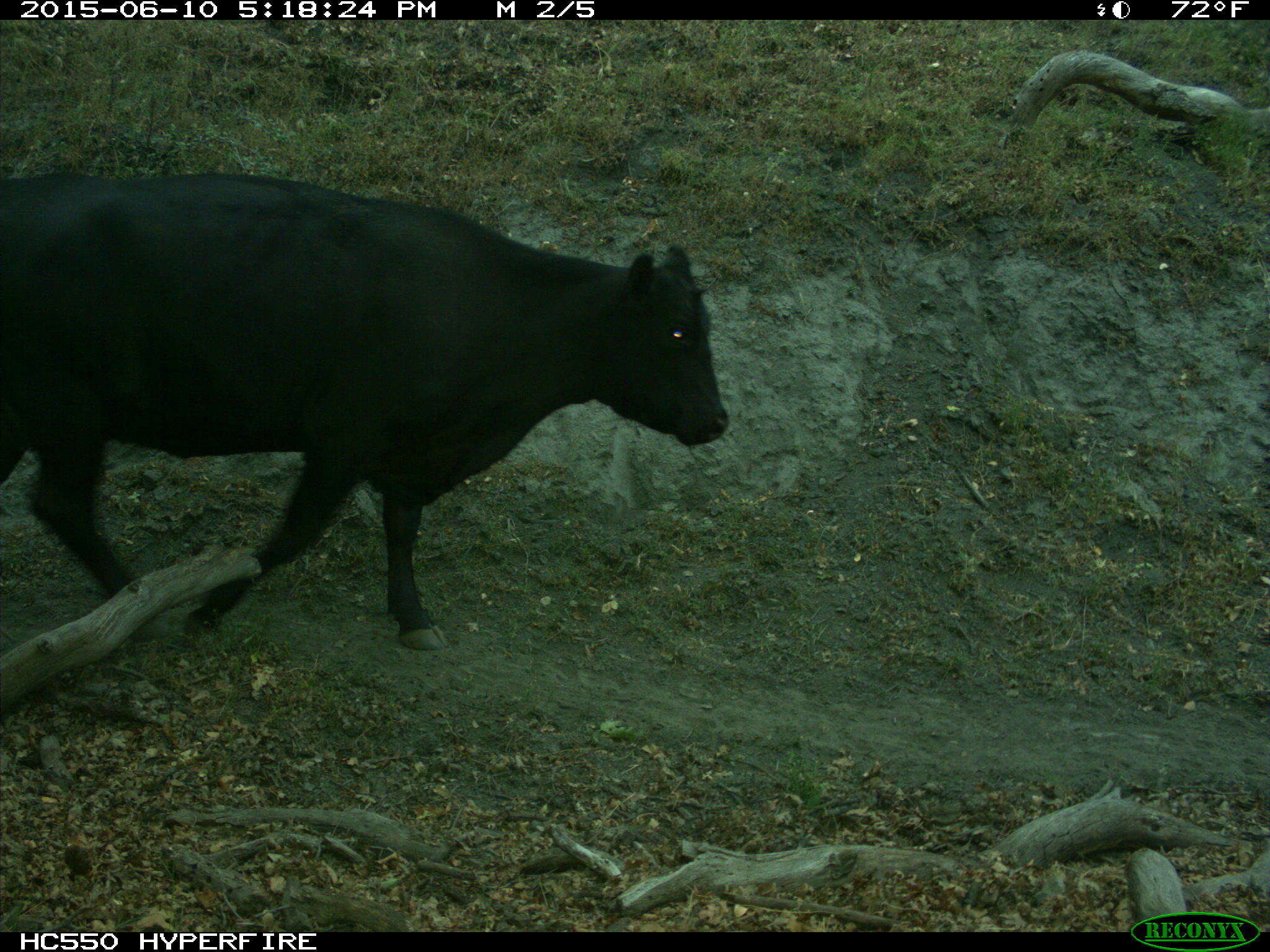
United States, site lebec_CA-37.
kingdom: Animalia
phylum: Chordata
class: Mammalia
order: Artiodactyla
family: Bovidae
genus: Bos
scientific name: Bos taurus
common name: domestic cow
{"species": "Bos taurus (domestic cow)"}